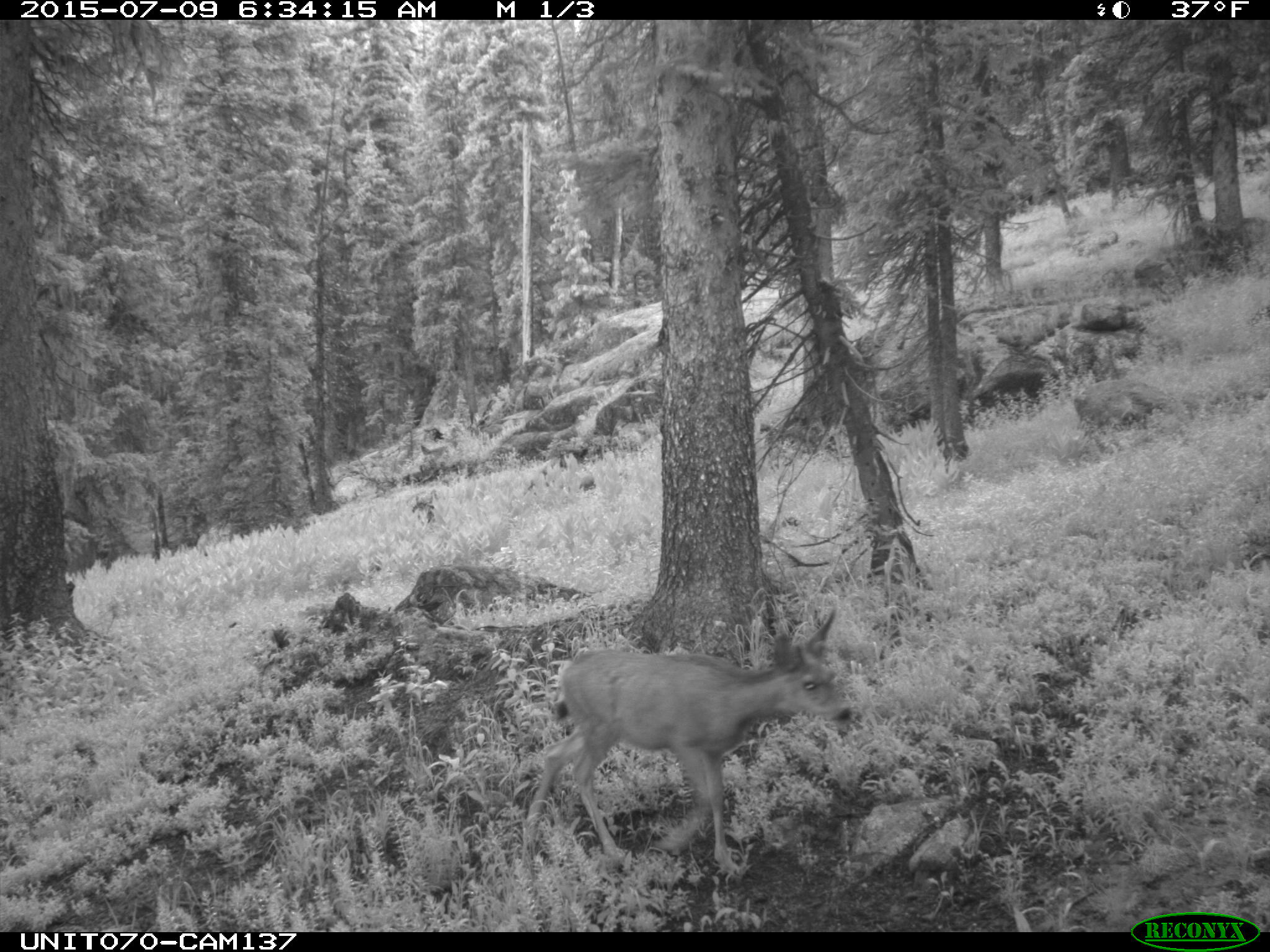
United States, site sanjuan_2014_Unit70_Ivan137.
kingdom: Animalia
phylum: Chordata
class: Mammalia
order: Artiodactyla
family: Cervidae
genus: Odocoileus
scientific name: Odocoileus hemionus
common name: mule deer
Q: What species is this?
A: Odocoileus hemionus (mule deer).